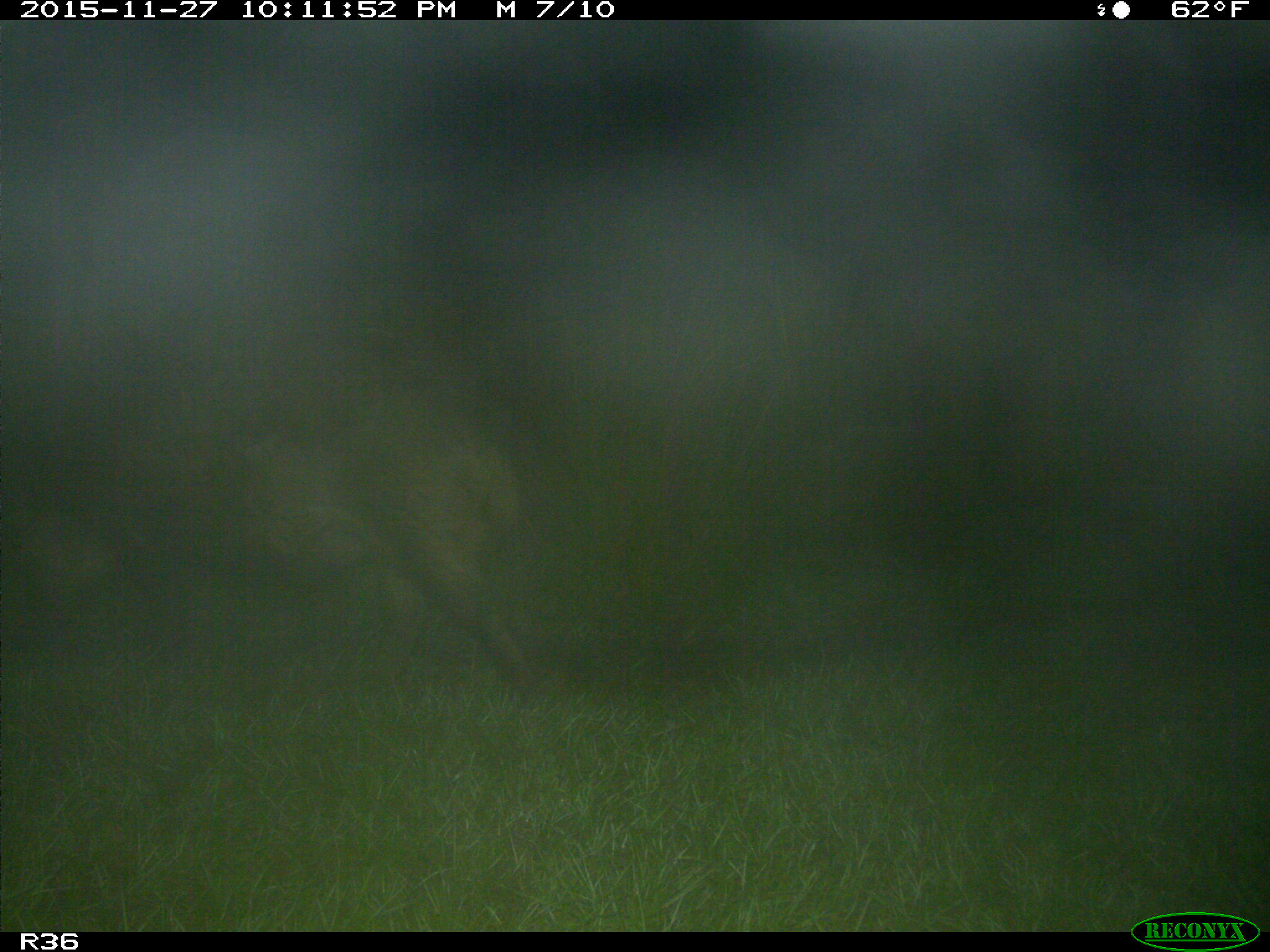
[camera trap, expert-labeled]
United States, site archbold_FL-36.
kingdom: Animalia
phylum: Chordata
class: Mammalia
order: Artiodactyla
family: Suidae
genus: Sus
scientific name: Sus scrofa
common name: wild boar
Sus scrofa (wild boar).